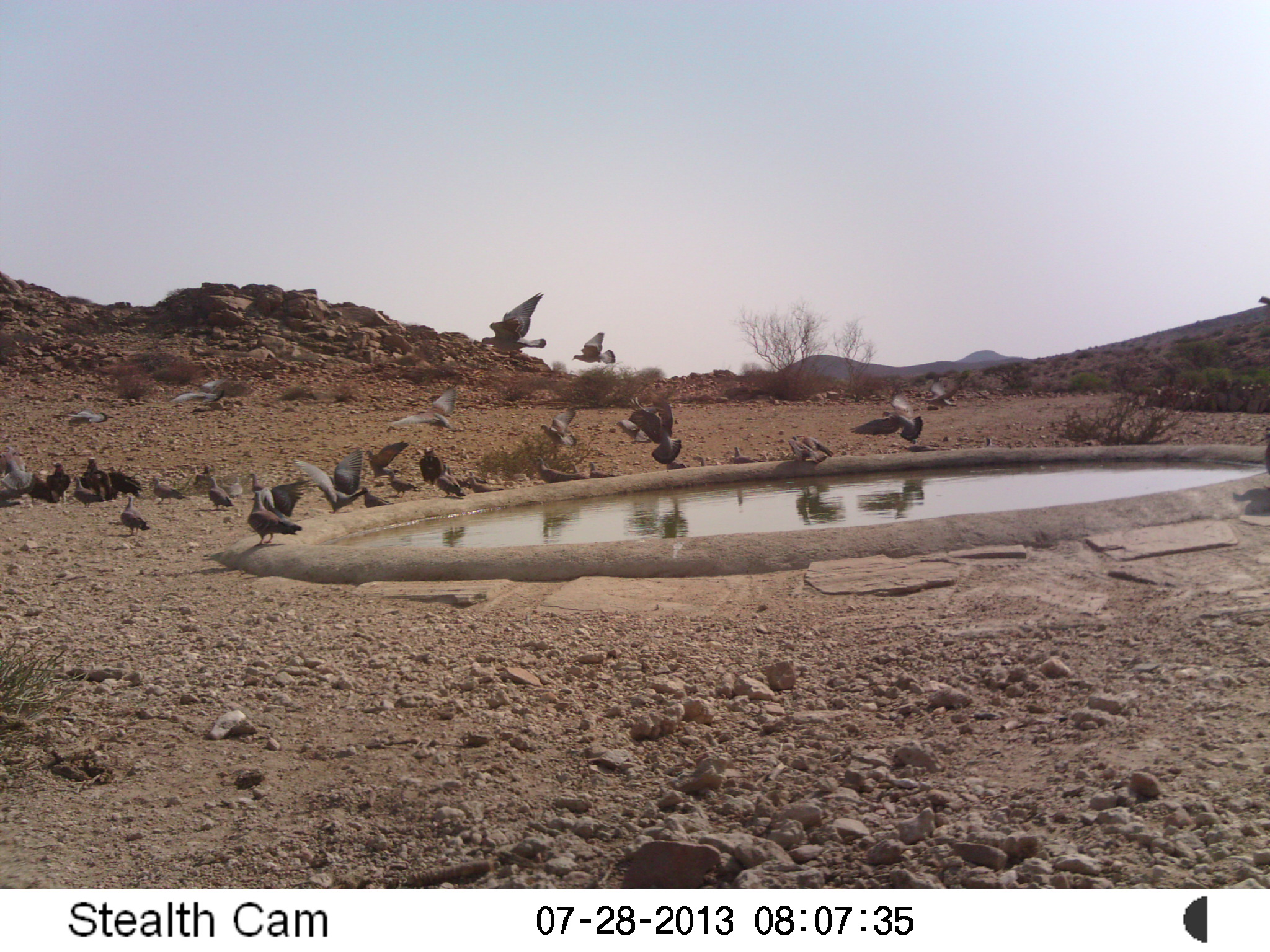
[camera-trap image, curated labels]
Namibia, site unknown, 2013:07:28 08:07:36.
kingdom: Animalia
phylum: Chordata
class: Aves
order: Columbiformes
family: Columbidae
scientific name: Columbidae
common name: pigeons and doves